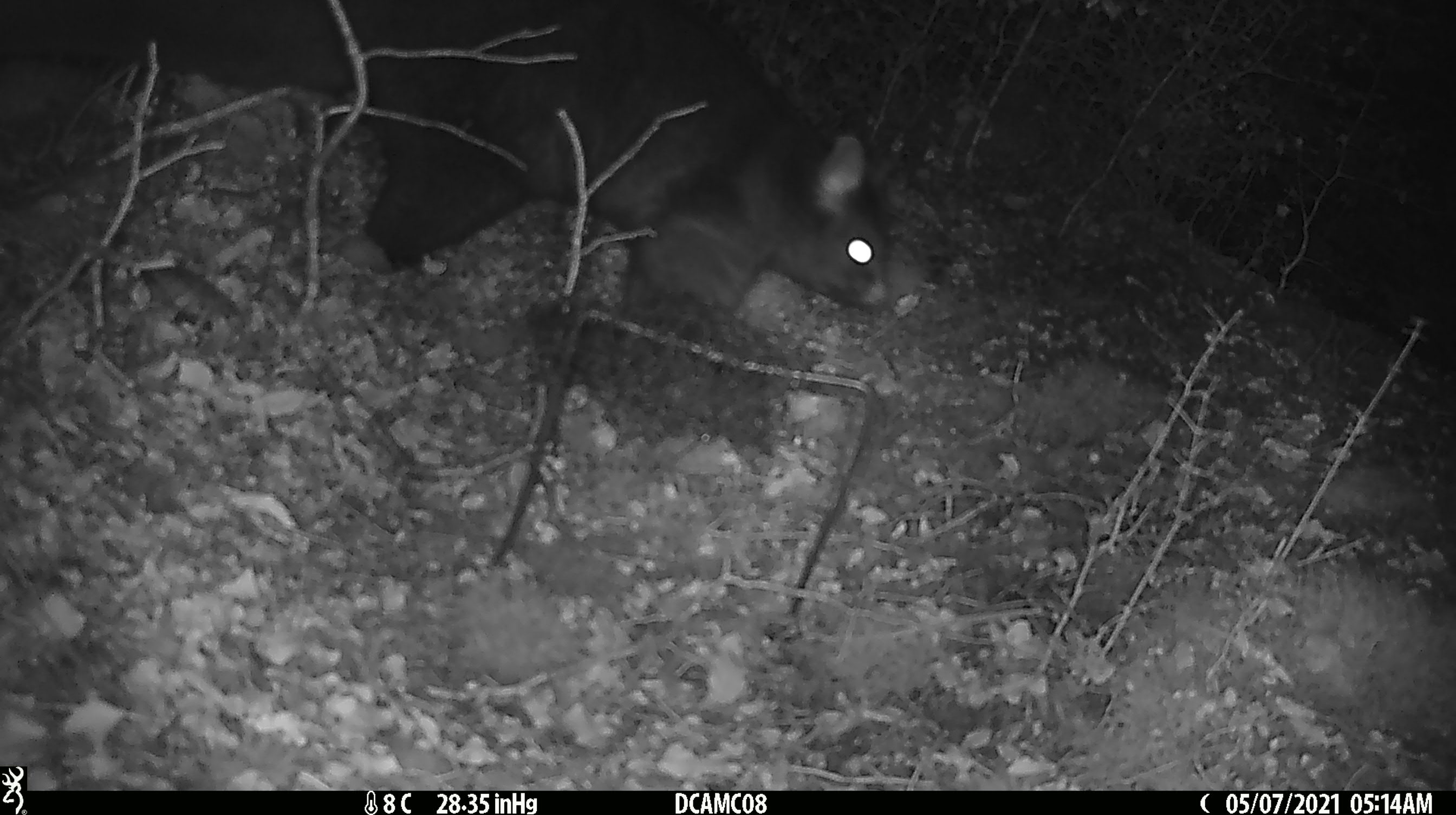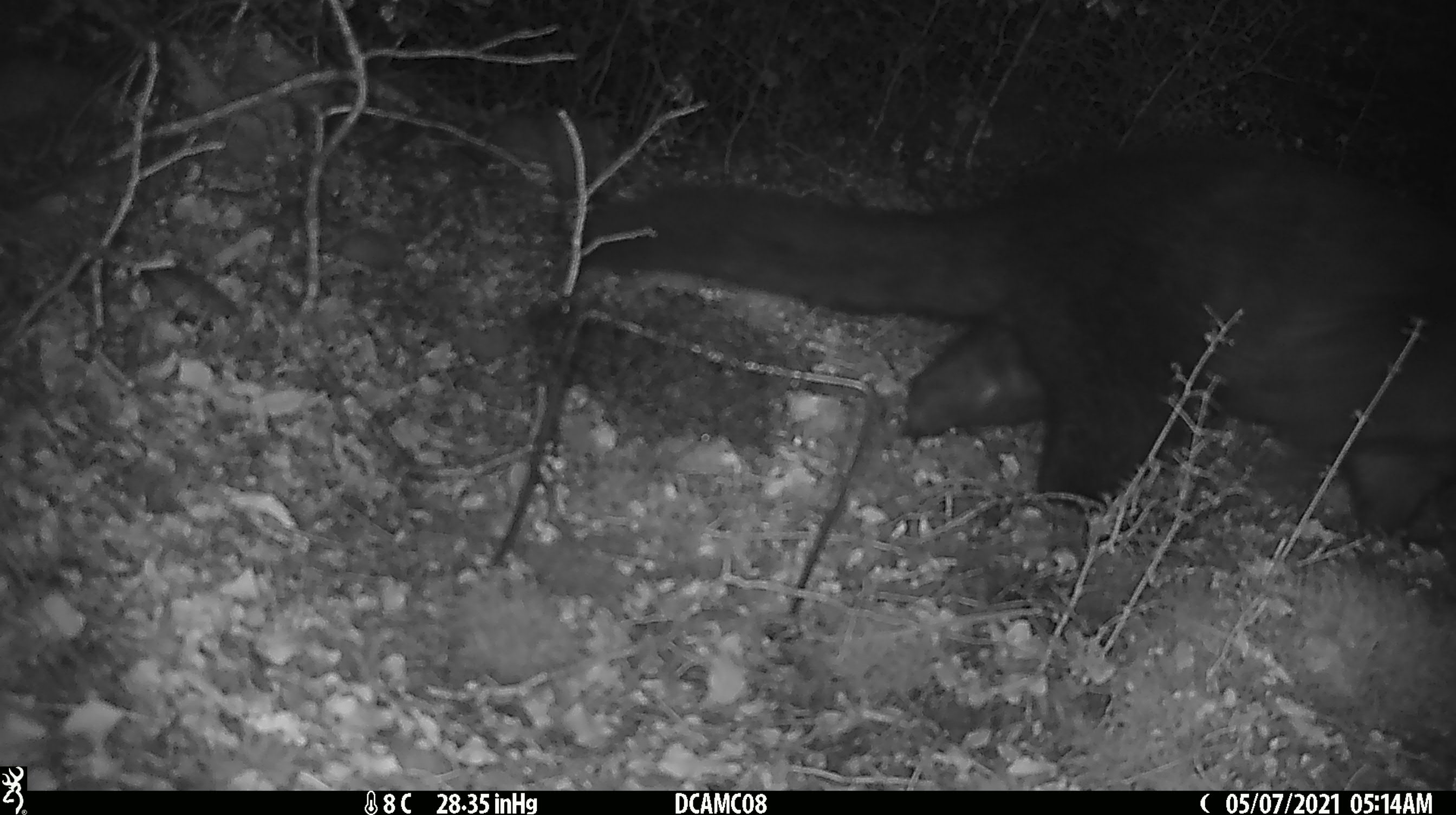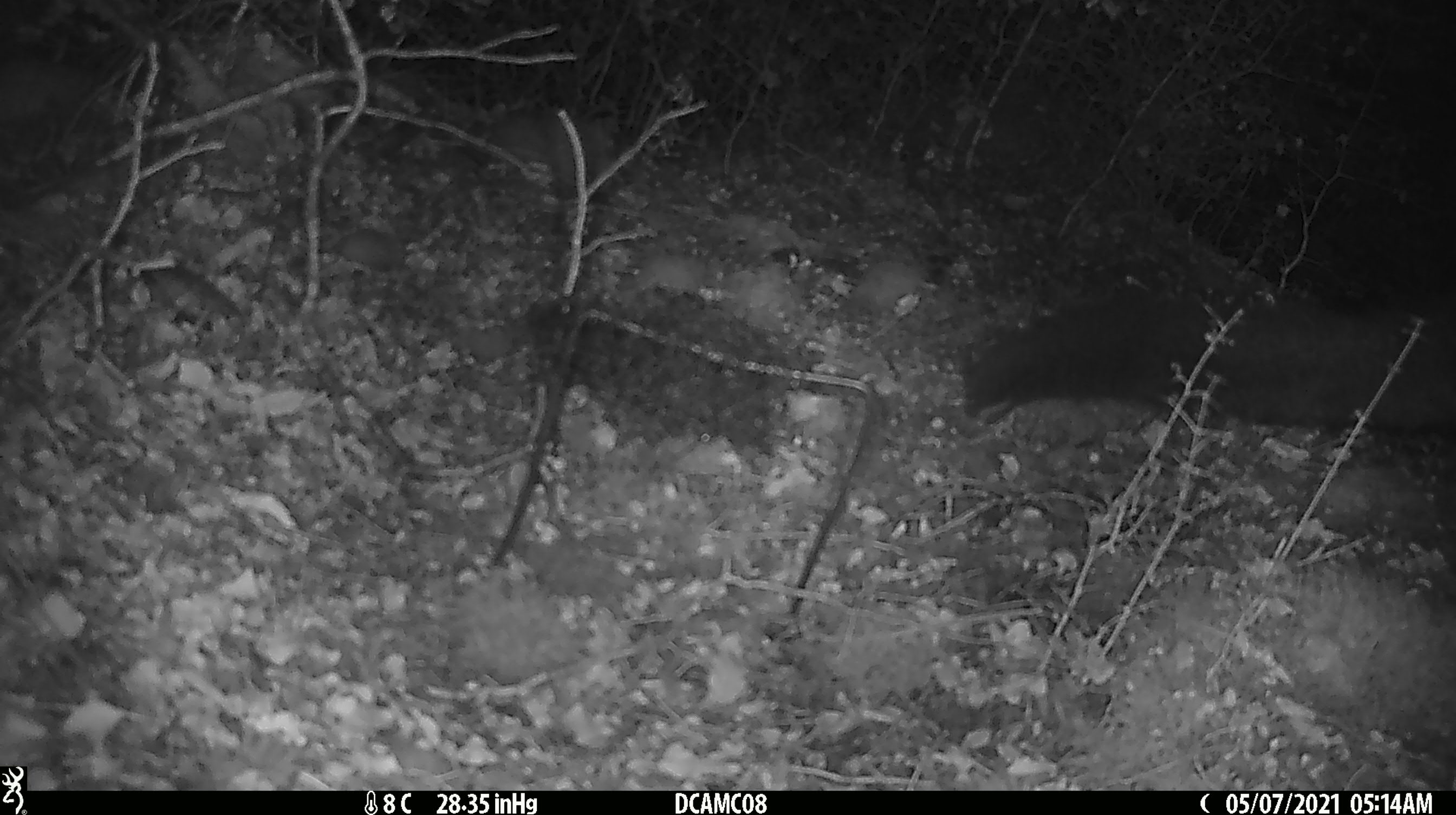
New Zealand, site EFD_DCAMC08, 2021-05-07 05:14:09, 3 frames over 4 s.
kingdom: Animalia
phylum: Chordata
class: Mammalia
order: Diprotodontia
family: Phalangeridae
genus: Trichosurus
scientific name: Trichosurus vulpecula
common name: common brushtail possum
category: possum